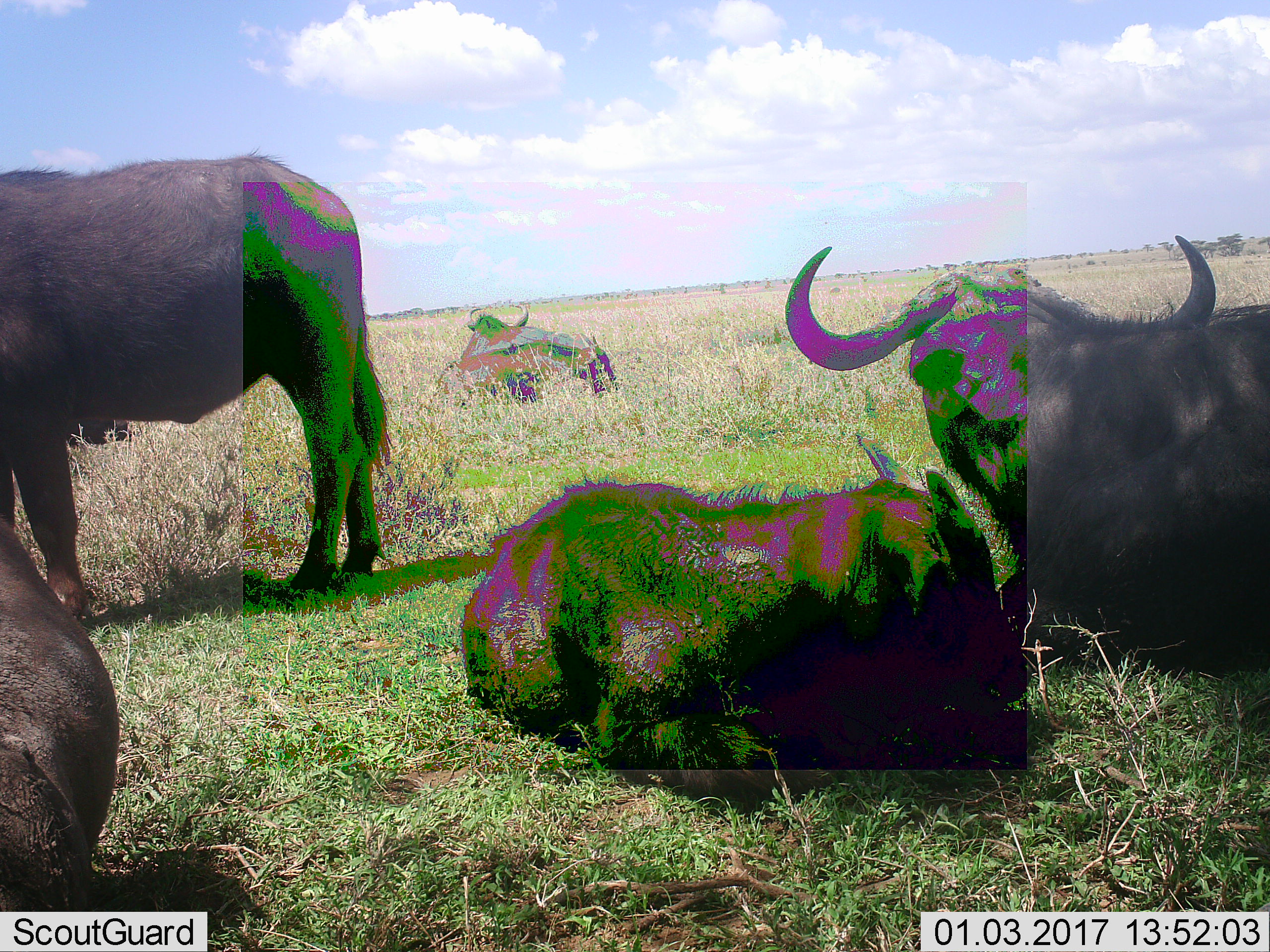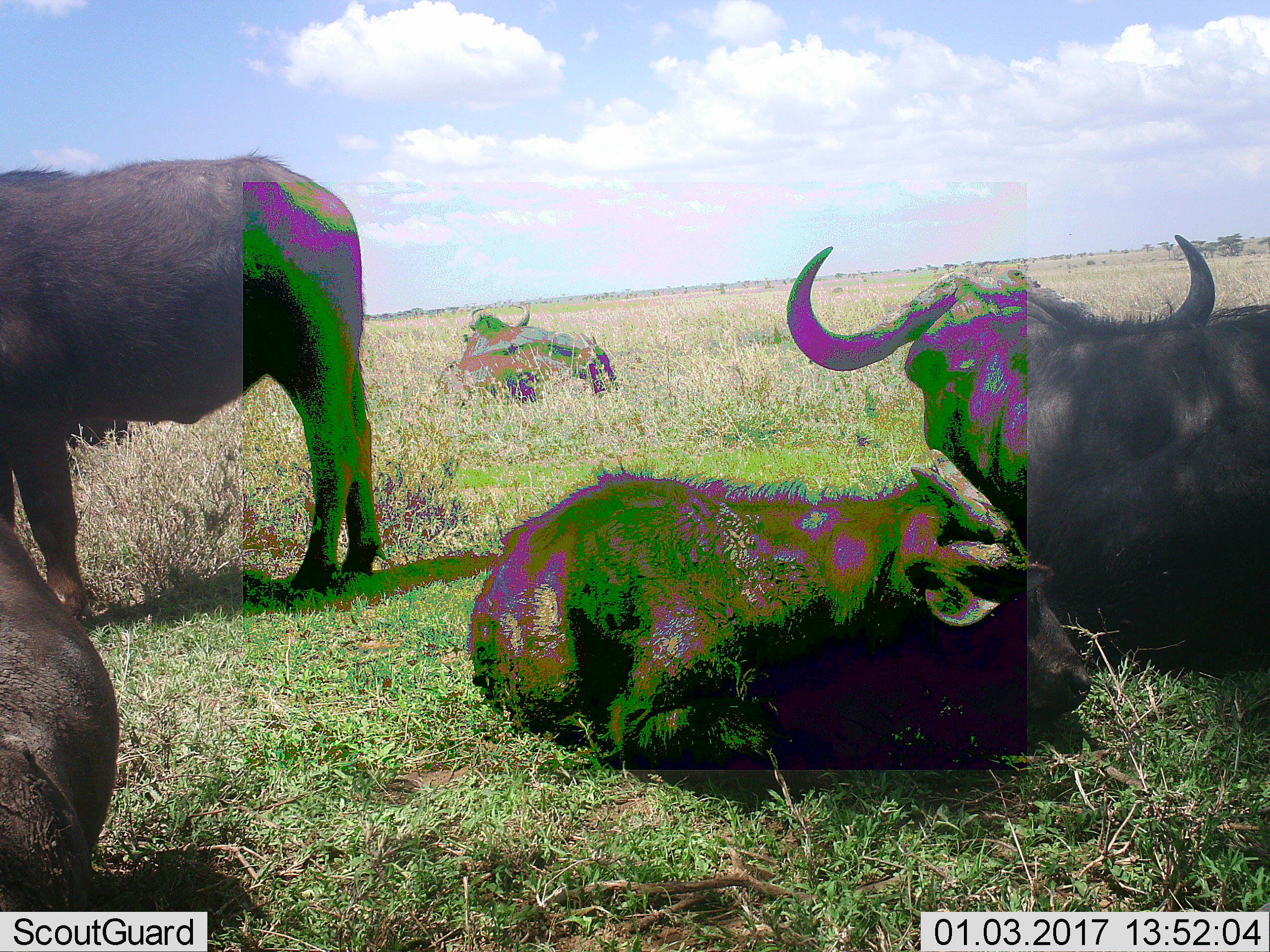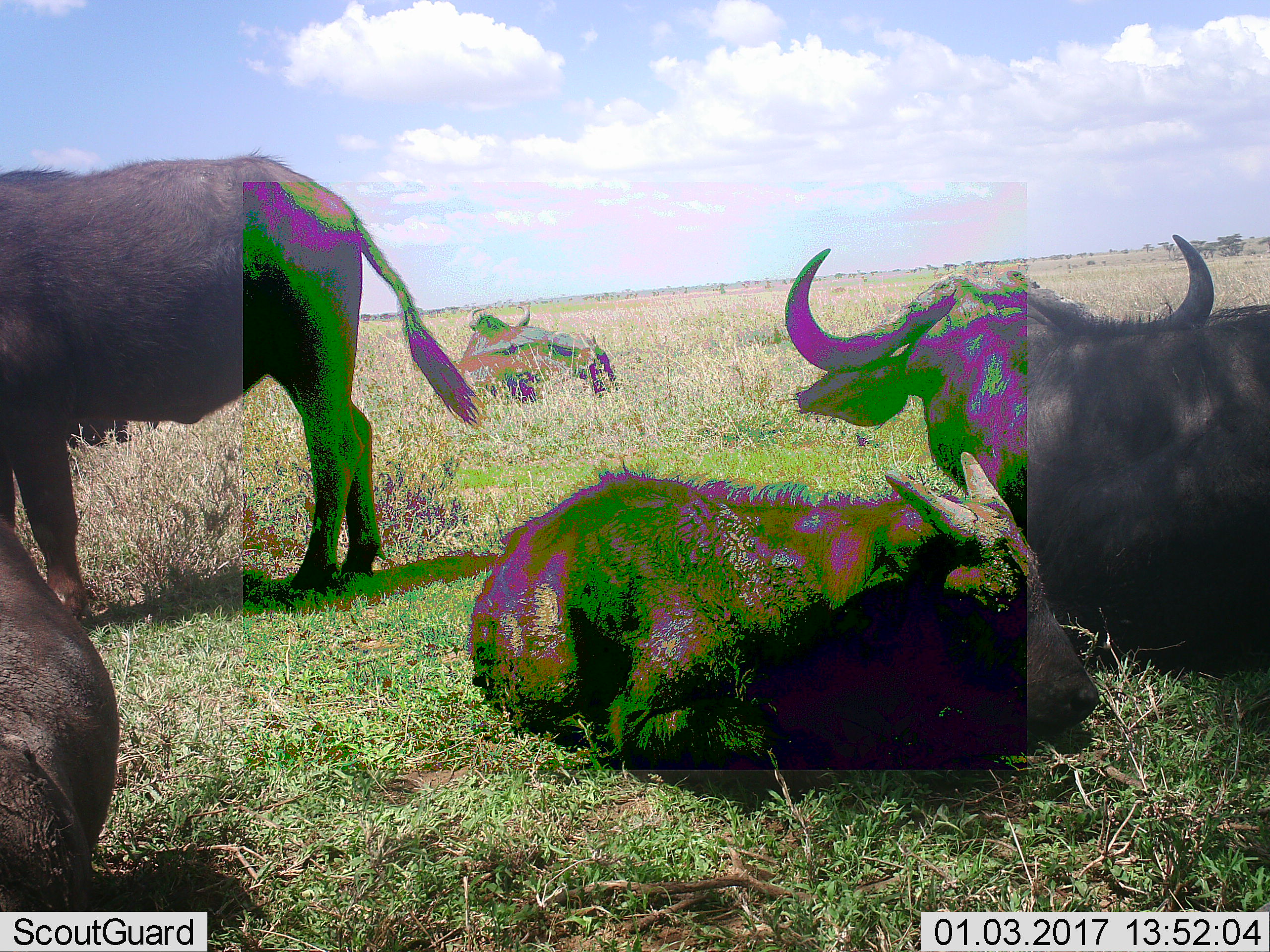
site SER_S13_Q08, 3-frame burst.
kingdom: Animalia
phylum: Chordata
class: Mammalia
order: Artiodactyla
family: Bovidae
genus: Syncerus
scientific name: Syncerus caffer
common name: african buffalo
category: buffalo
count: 5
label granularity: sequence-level